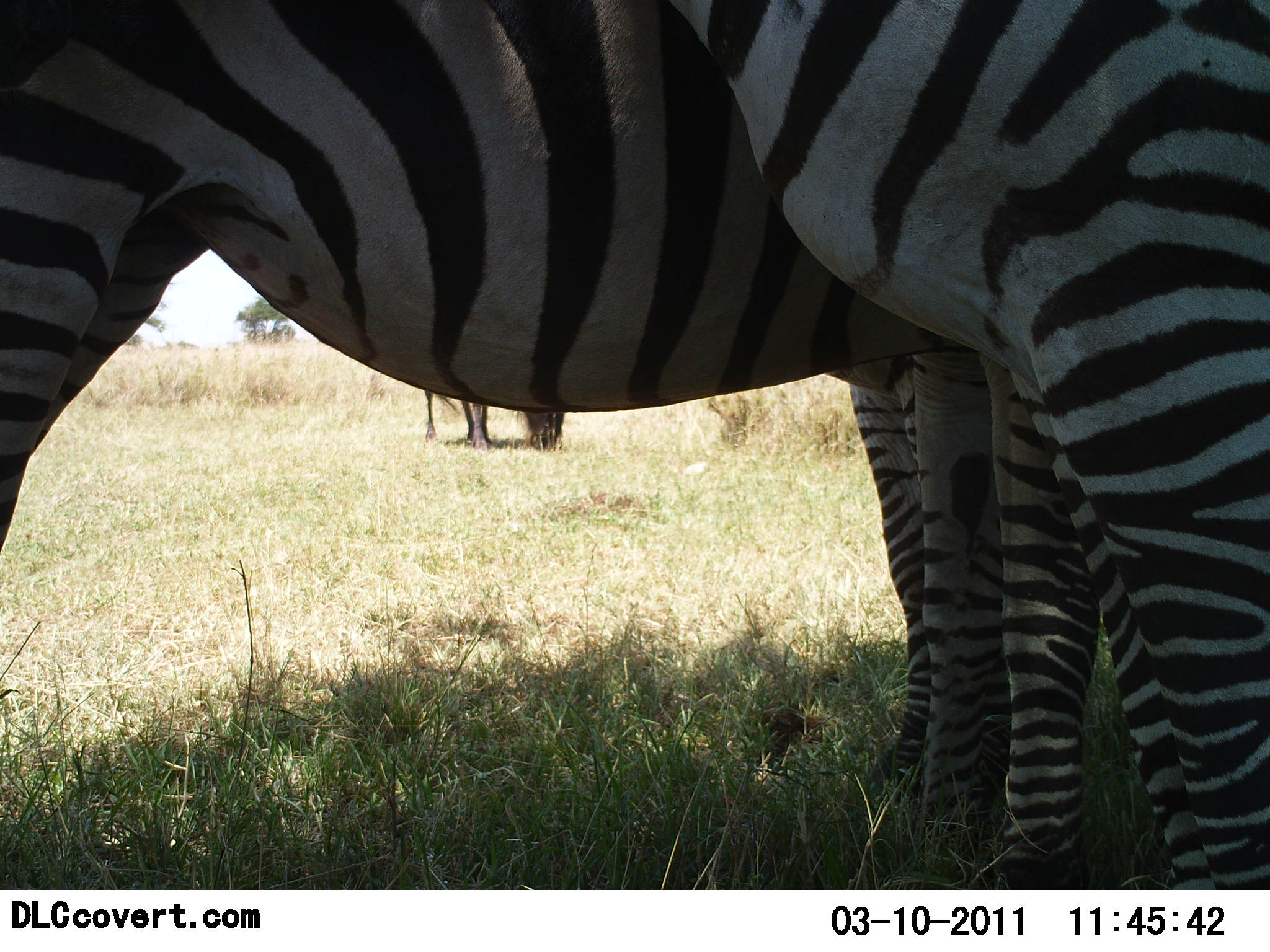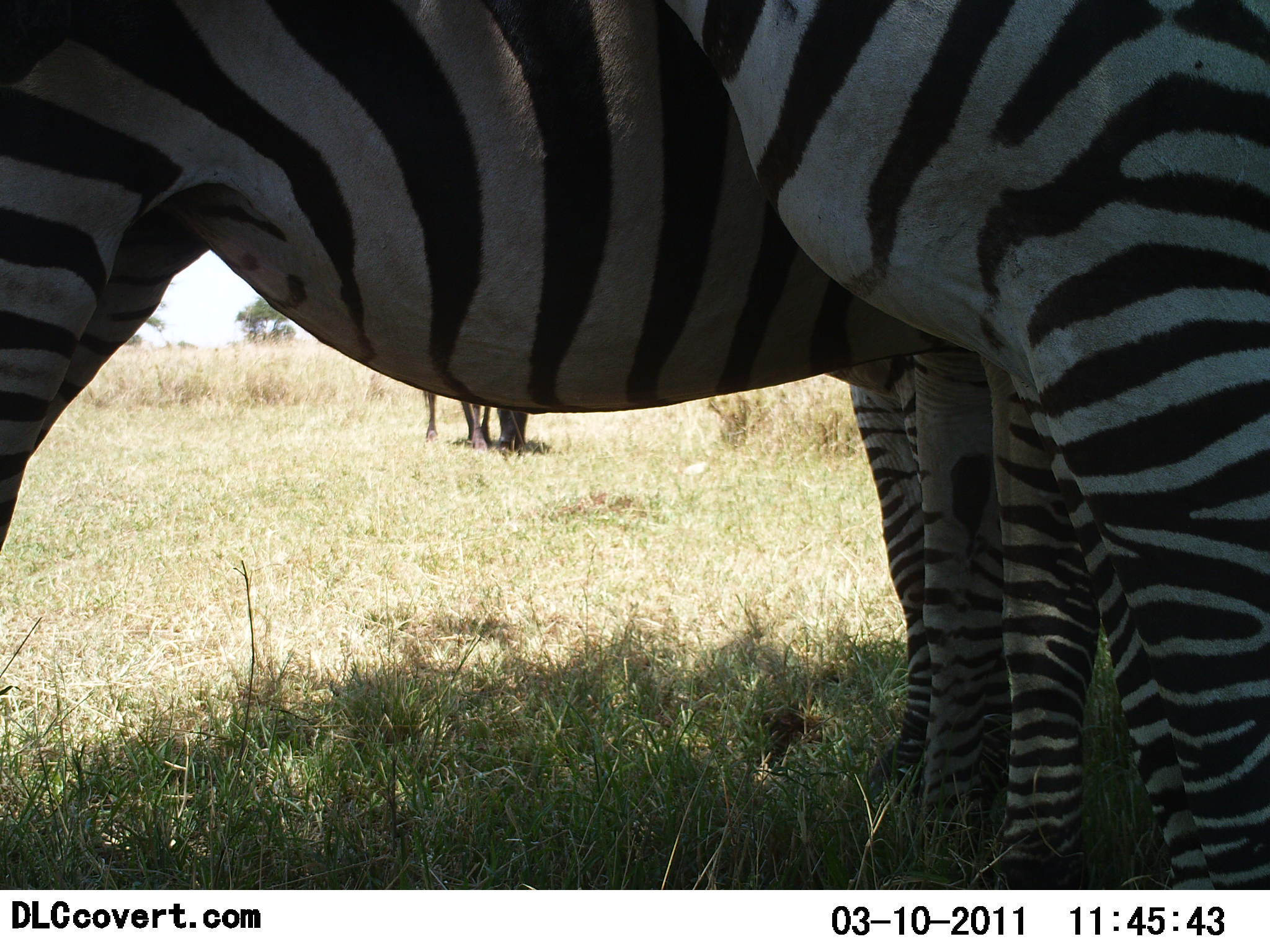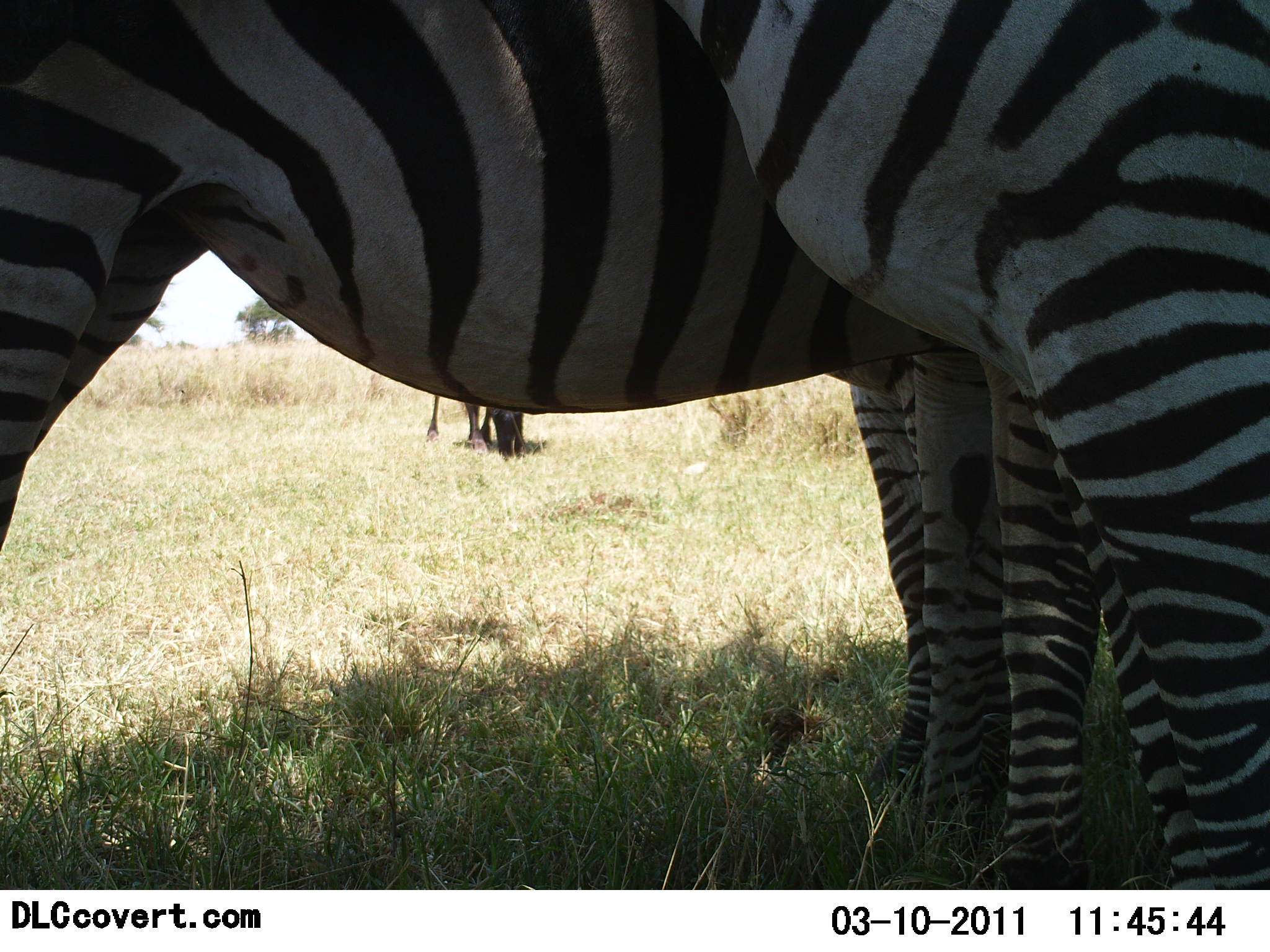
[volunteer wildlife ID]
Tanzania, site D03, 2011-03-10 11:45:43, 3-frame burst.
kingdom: Animalia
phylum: Chordata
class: Mammalia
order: Artiodactyla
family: Bovidae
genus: Connochaetes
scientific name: Connochaetes taurinus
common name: blue wildebeest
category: wildebeest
Wildebeest (blue wildebeest) (Connochaetes taurinus), count 1. Behavior (volunteer vote fractions): standing 18%, resting 0%, moving 0%, interacting 0%. Young present (vote fraction): 0%. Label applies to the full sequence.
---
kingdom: Animalia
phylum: Chordata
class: Mammalia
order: Perissodactyla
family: Equidae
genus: Equus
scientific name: Equus quagga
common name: plains zebra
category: zebra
Zebra (plains zebra) (Equus quagga), count 3. Behavior (volunteer vote fractions): standing 93%, resting 0%, moving 0%, interacting 13%. Young present (vote fraction): 0%. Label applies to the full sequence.